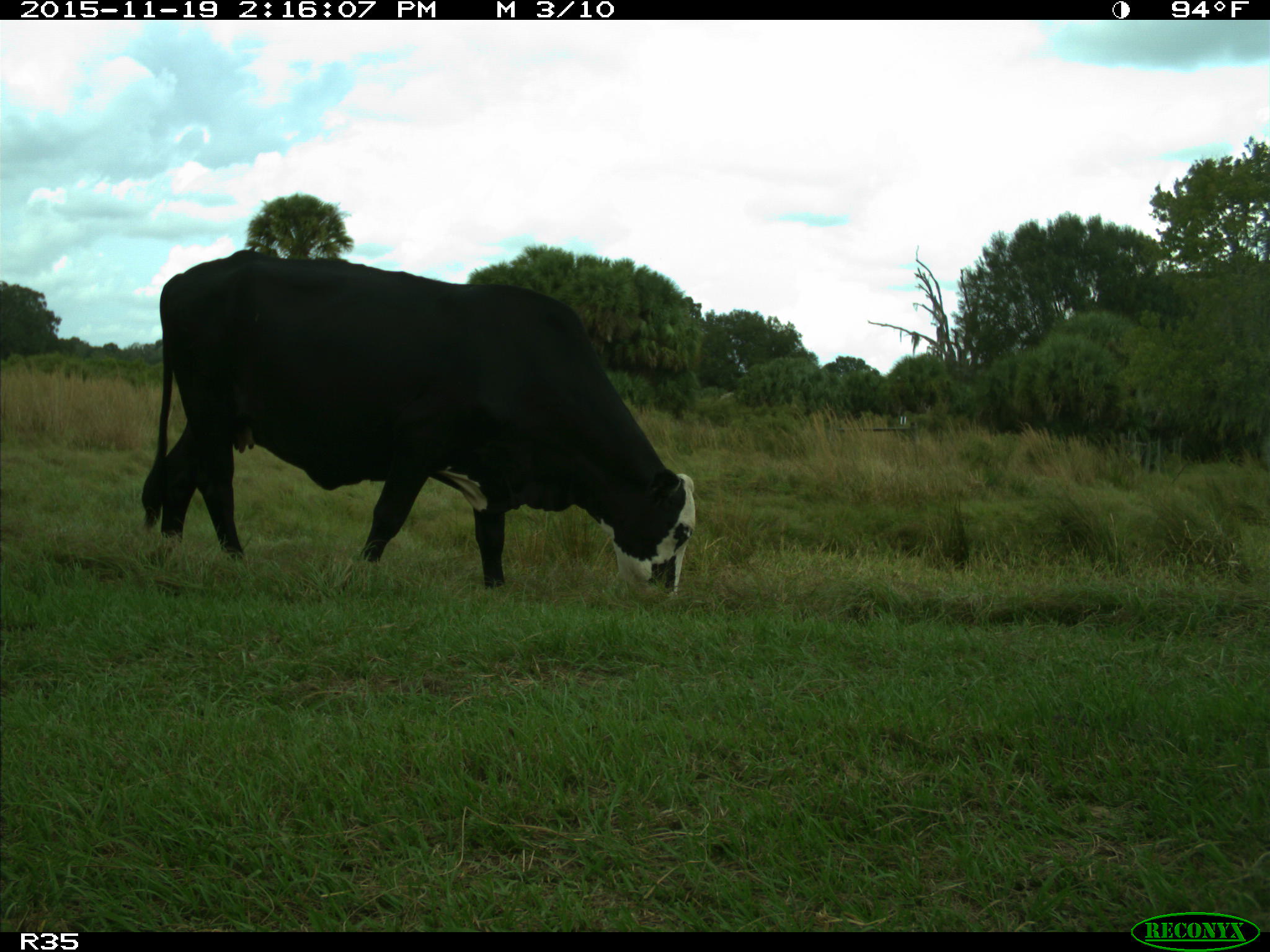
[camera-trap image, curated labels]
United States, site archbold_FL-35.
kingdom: Animalia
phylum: Chordata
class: Mammalia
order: Artiodactyla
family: Bovidae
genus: Bos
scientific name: Bos taurus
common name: domestic cow